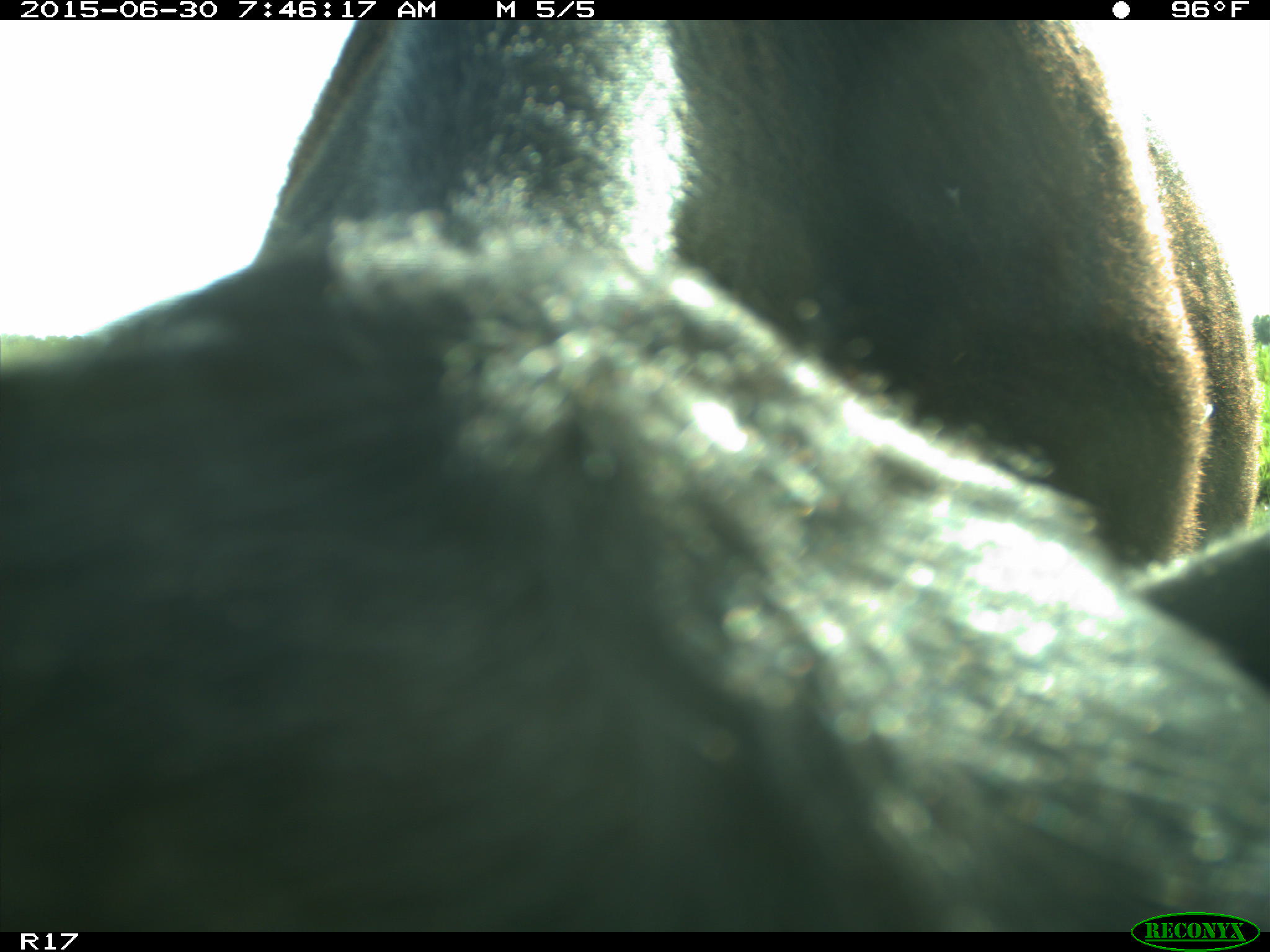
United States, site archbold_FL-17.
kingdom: Animalia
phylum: Chordata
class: Mammalia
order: Artiodactyla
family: Bovidae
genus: Bos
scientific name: Bos taurus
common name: domestic cow